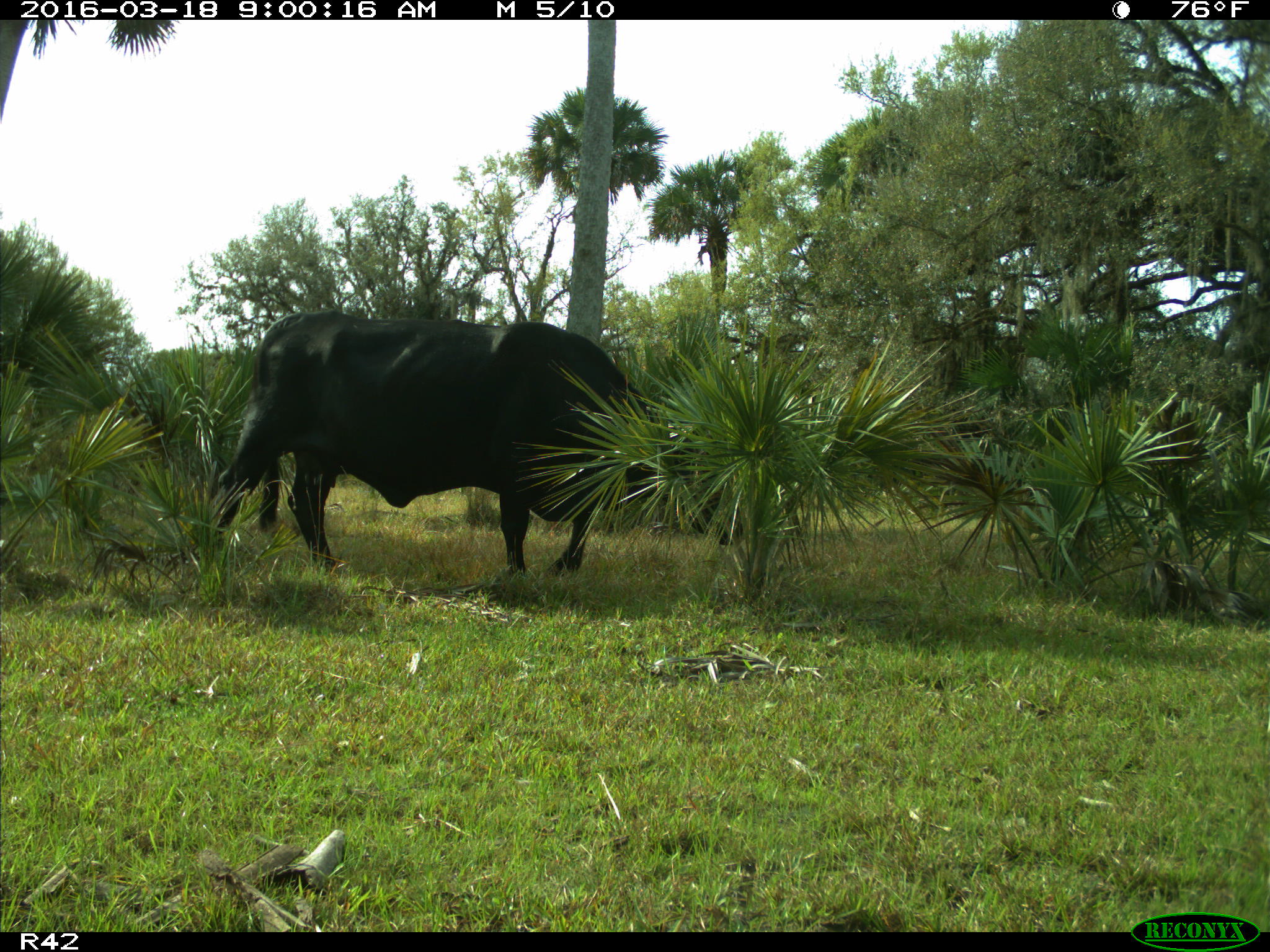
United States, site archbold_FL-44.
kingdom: Animalia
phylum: Chordata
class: Mammalia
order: Artiodactyla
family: Bovidae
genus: Bos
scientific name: Bos taurus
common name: domestic cow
Bos taurus (domestic cow).